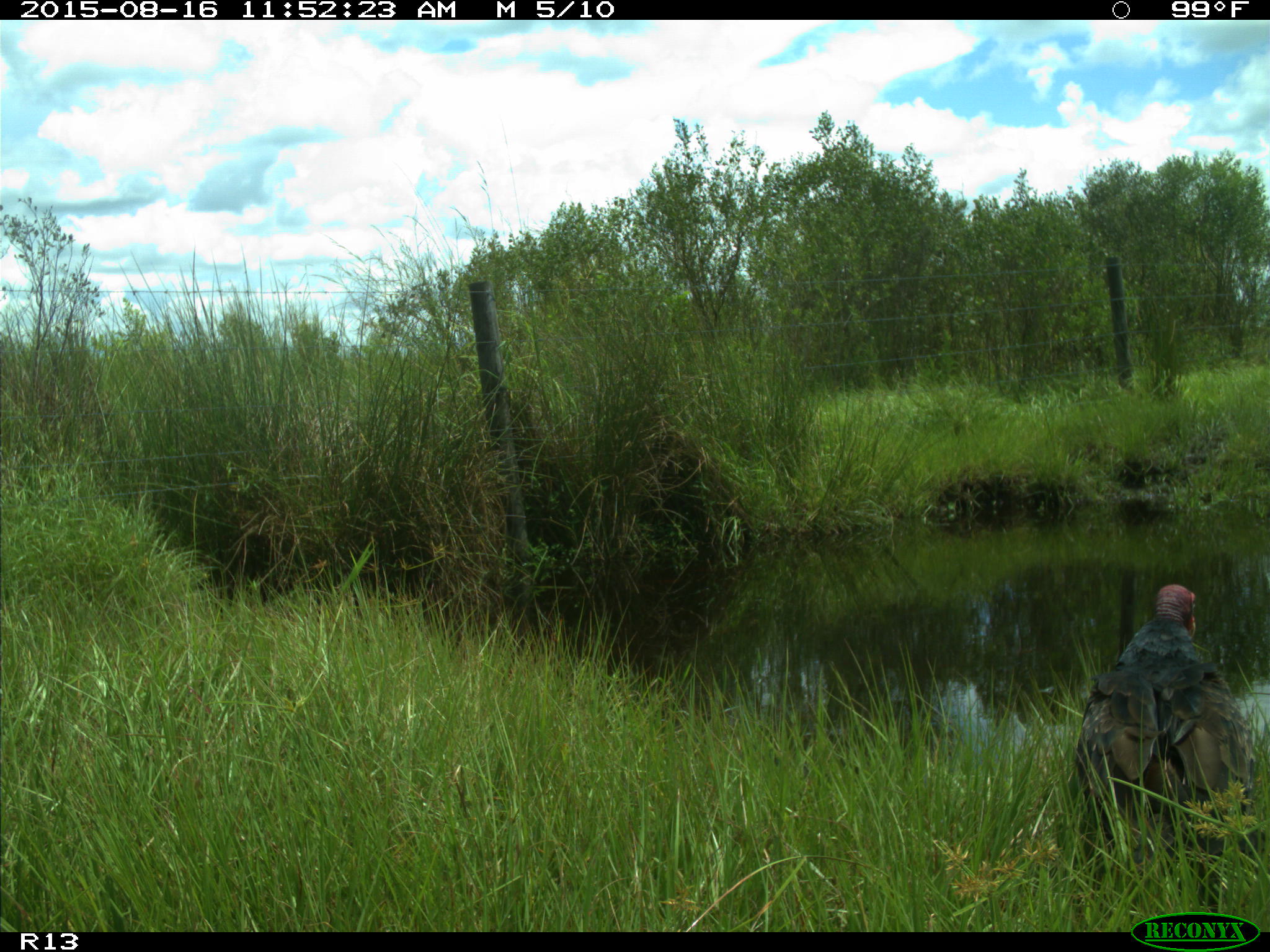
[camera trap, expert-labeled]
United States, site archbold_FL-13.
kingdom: Animalia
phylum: Chordata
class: Aves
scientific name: Aves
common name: birds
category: unidentified bird